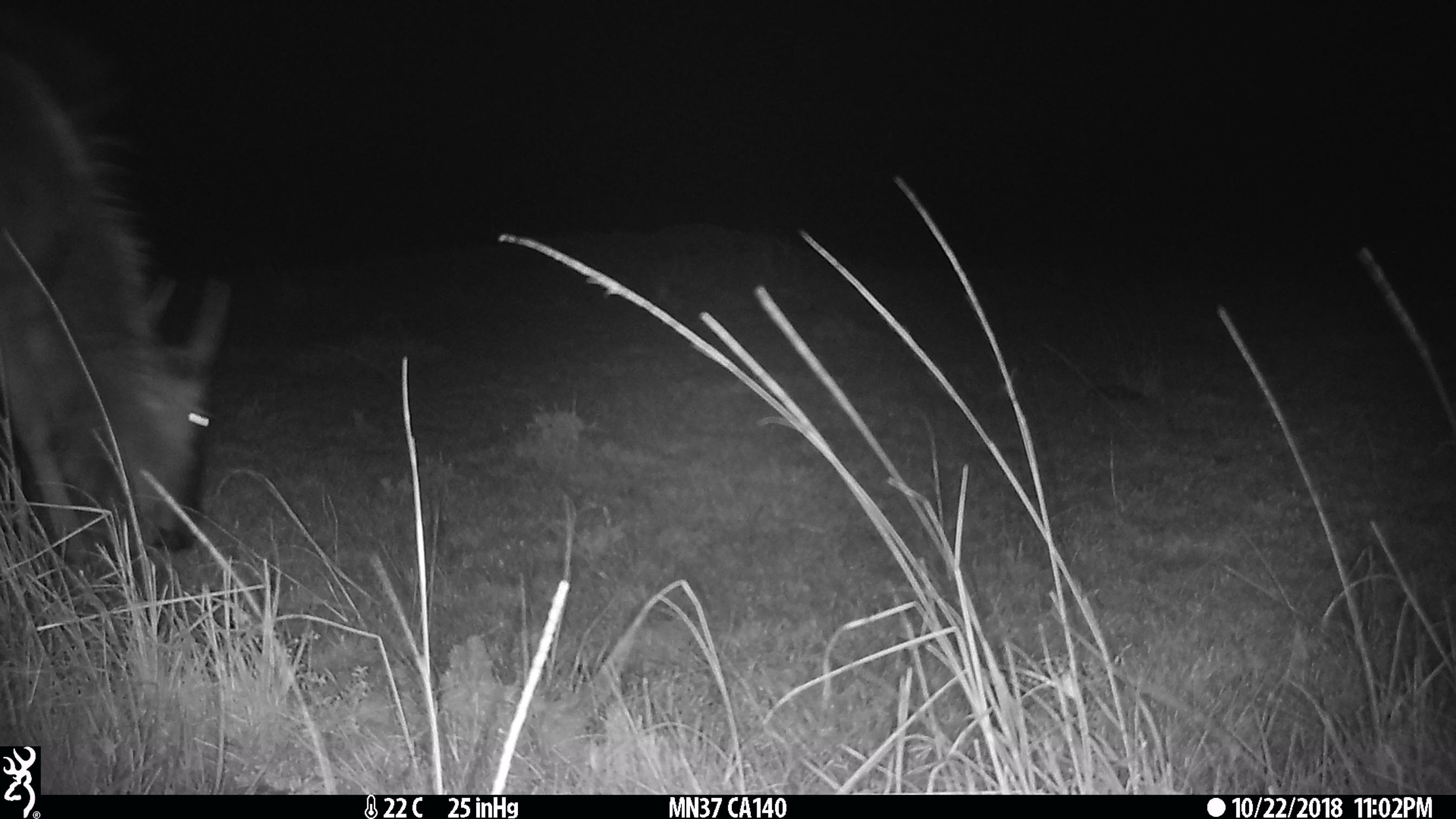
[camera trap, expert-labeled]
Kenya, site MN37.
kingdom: Animalia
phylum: Chordata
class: Mammalia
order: Artiodactyla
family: Bovidae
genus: Connochaetes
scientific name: Connochaetes taurinus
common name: blue wildebeest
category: wildebeest